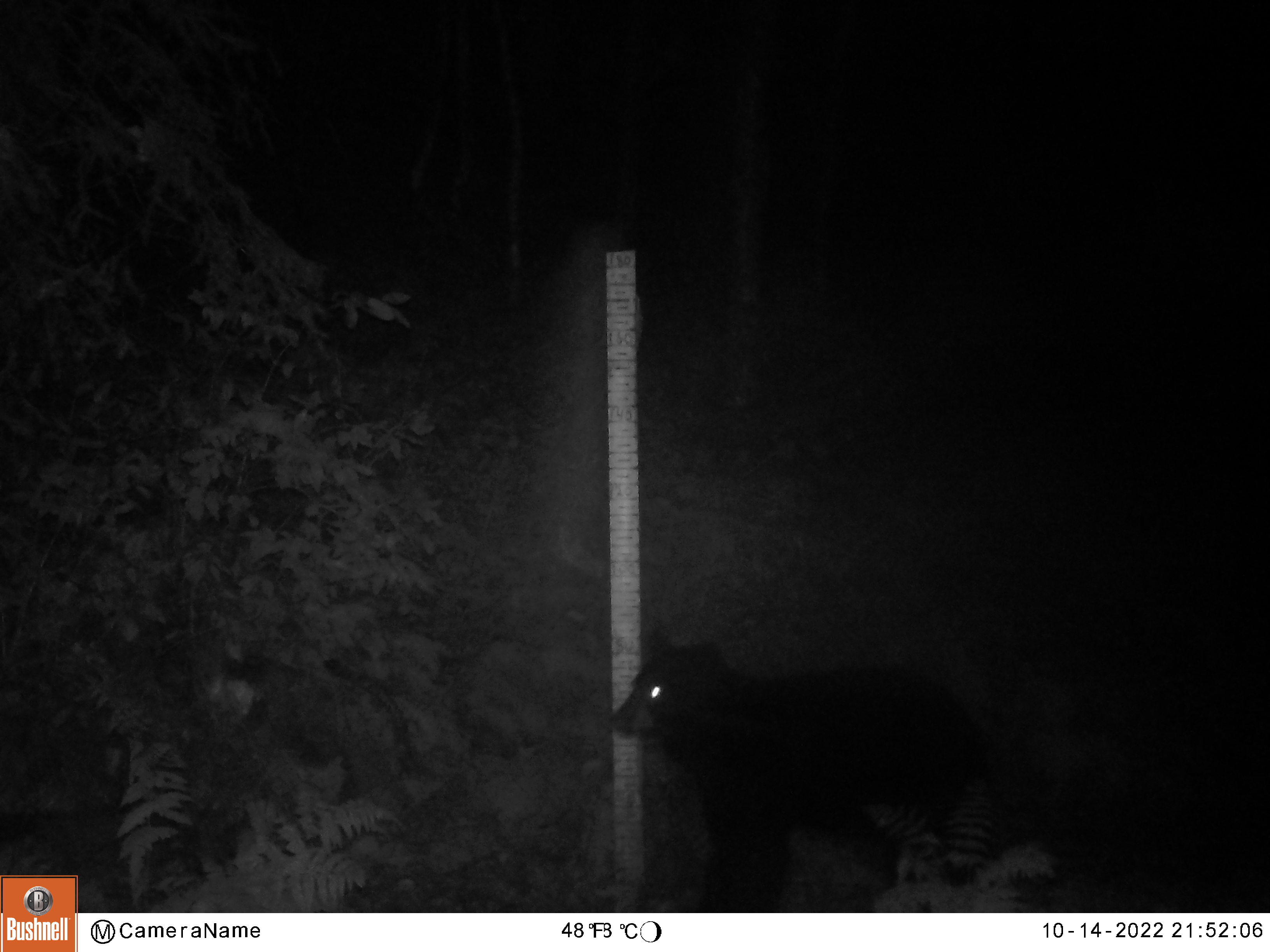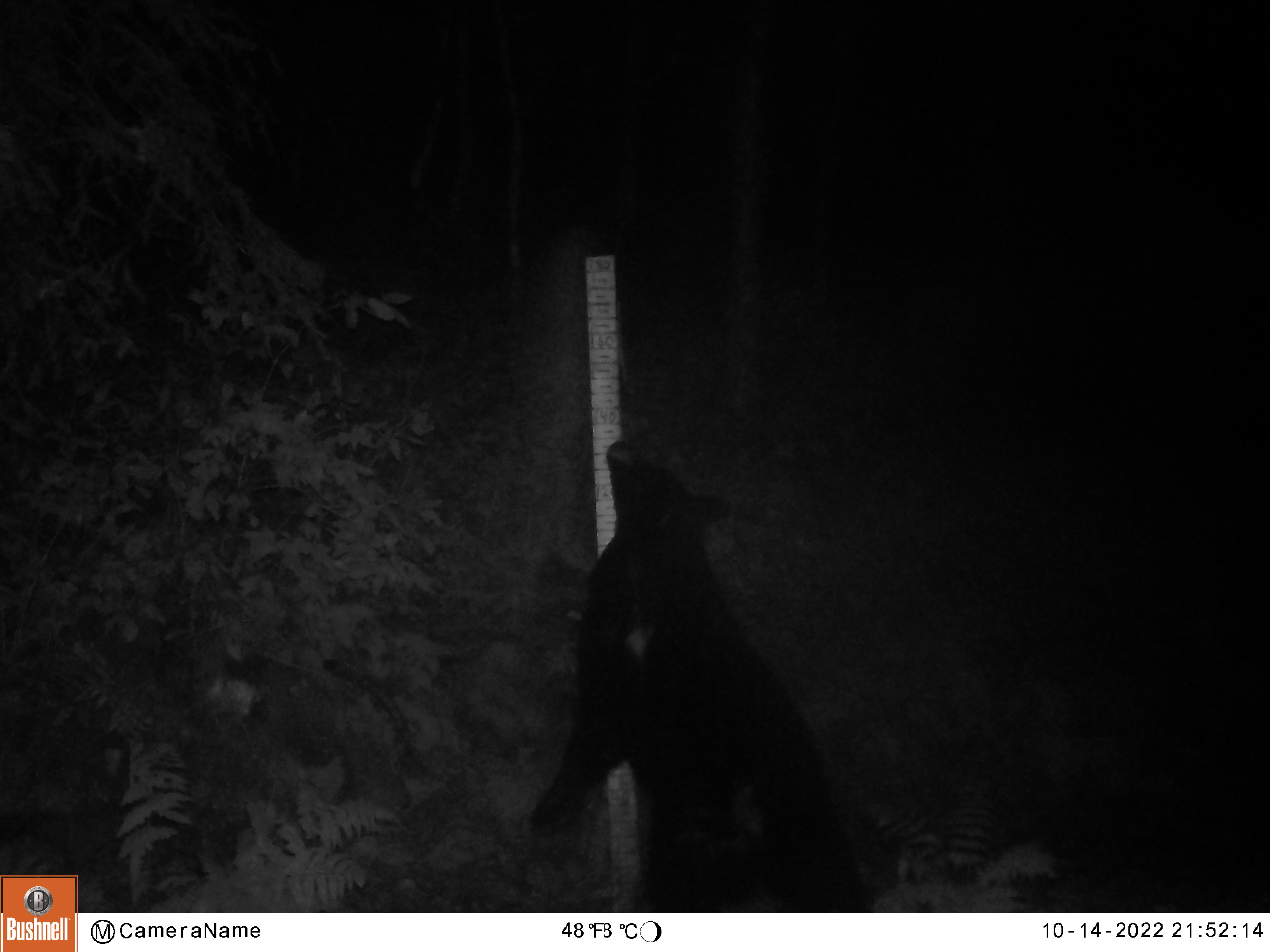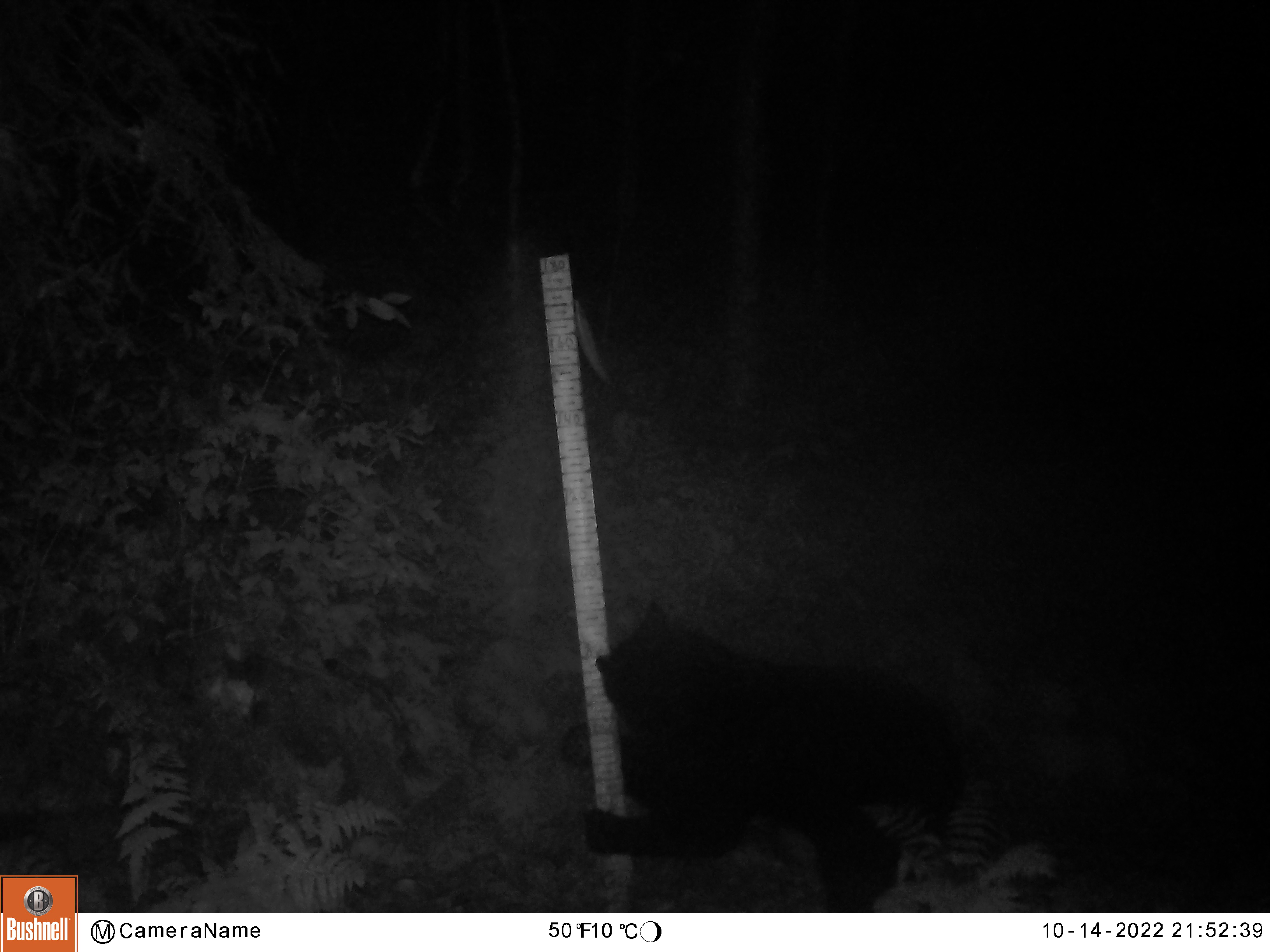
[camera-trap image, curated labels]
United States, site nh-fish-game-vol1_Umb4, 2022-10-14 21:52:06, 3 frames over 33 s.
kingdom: Animalia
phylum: Chordata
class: Mammalia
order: Carnivora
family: Ursidae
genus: Ursus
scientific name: Ursus americanus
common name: black bear